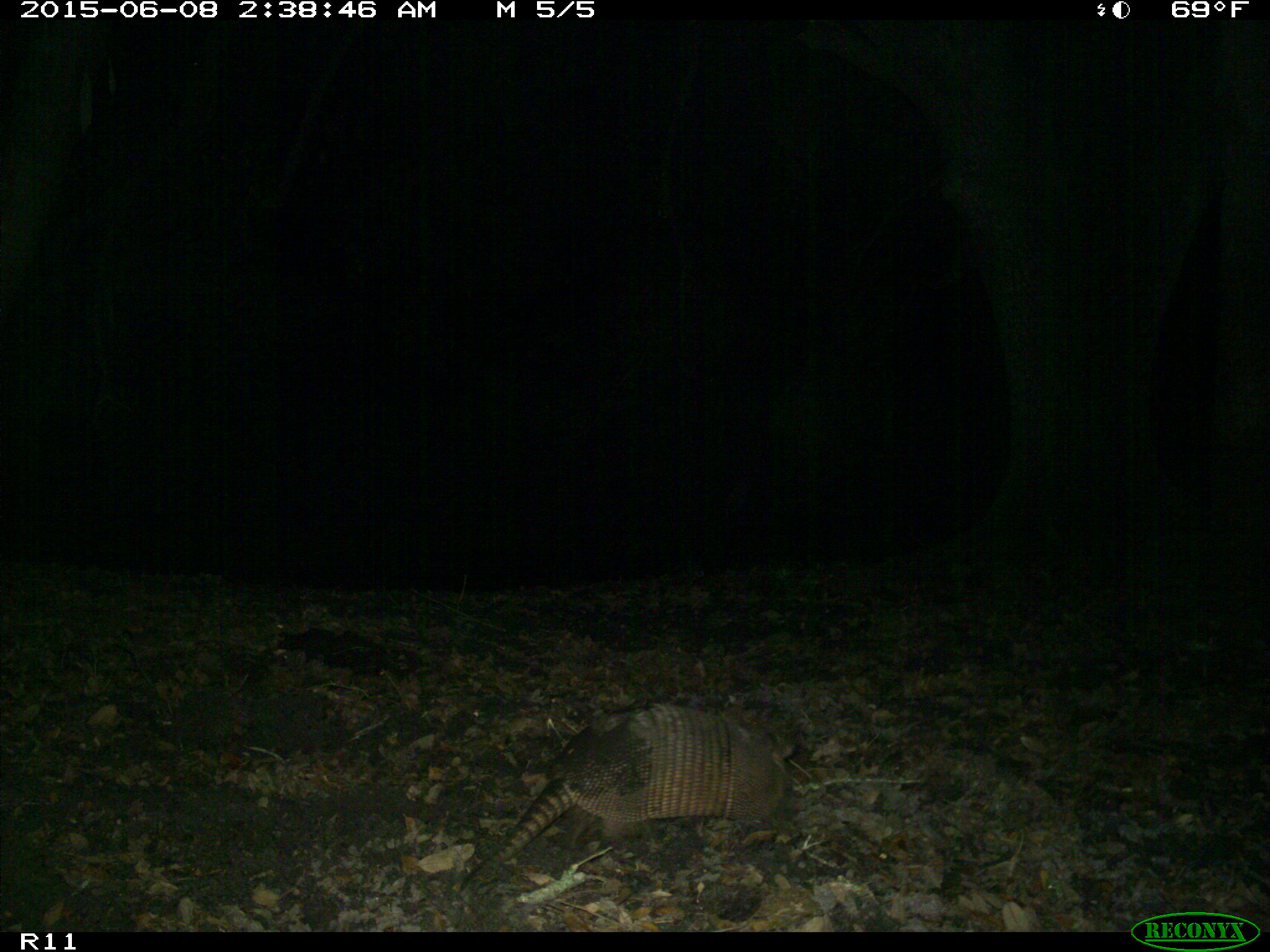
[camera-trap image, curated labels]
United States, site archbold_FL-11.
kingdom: Animalia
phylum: Chordata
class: Mammalia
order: Cingulata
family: Dasypodidae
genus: Dasypus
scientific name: Dasypus novemcinctus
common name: nine-banded armadillo